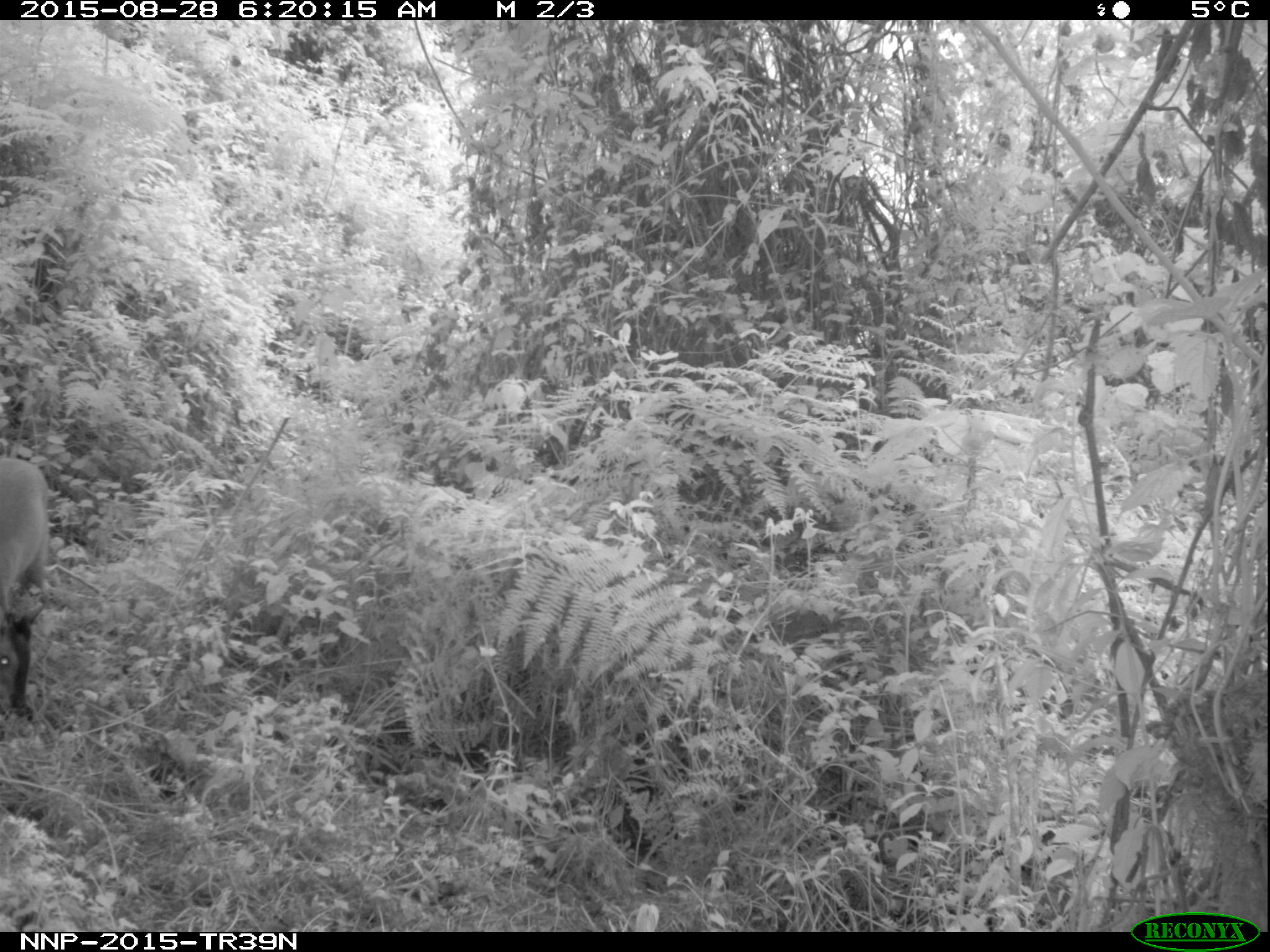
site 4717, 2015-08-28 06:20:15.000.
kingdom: Animalia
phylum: Chordata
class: Mammalia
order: Artiodactyla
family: Bovidae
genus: Cephalophus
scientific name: Cephalophus nigrifrons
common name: black-fronted duiker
Cephalophus nigrifrons (black-fronted duiker), count 1.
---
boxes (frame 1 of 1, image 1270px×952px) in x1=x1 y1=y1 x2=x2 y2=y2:
cephalophus nigrifrons: x1=0 y1=454 x2=48 y2=722